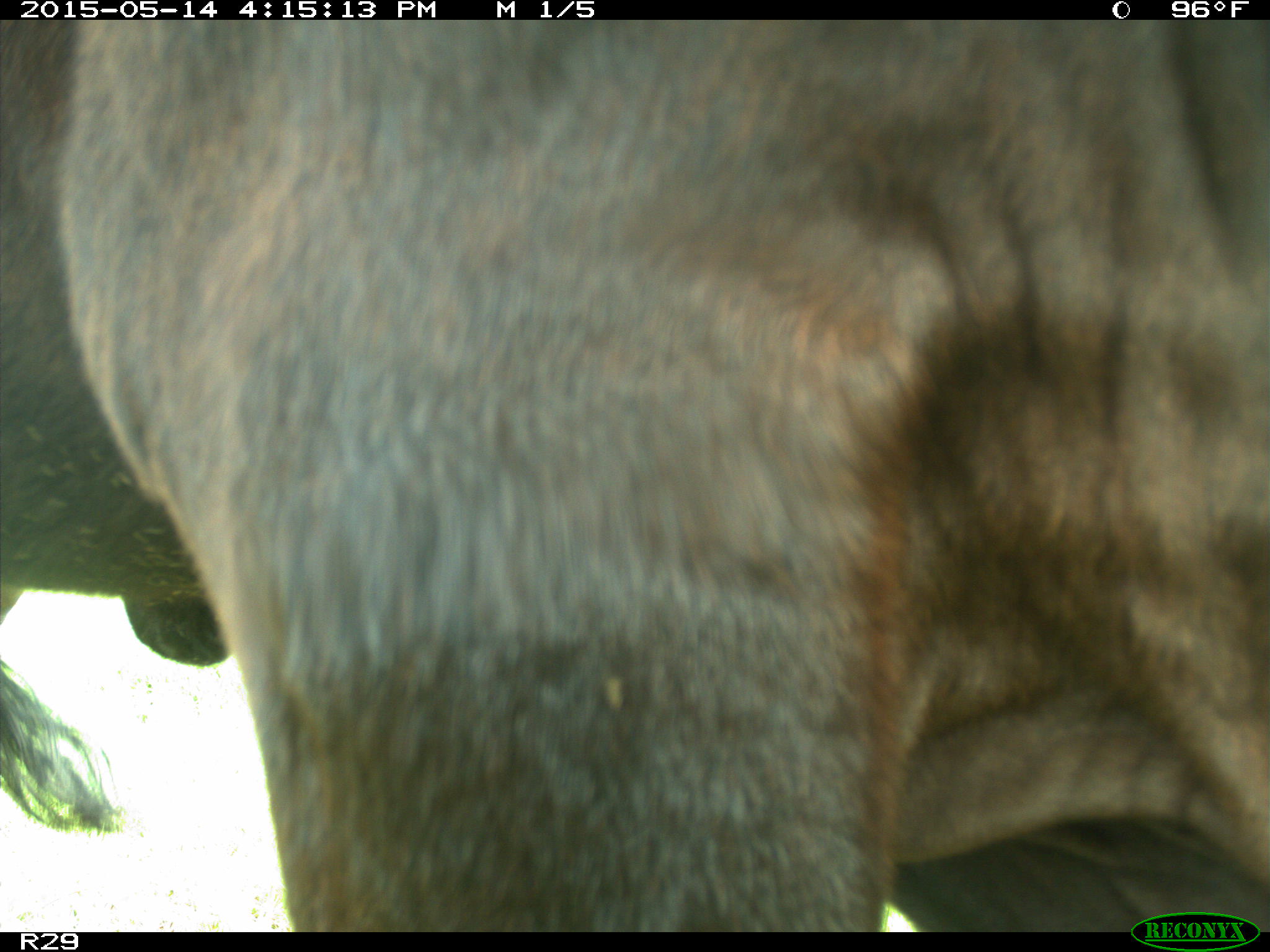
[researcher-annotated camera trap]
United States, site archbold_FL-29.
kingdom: Animalia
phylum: Chordata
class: Mammalia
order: Artiodactyla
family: Bovidae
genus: Bos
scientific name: Bos taurus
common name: domestic cow